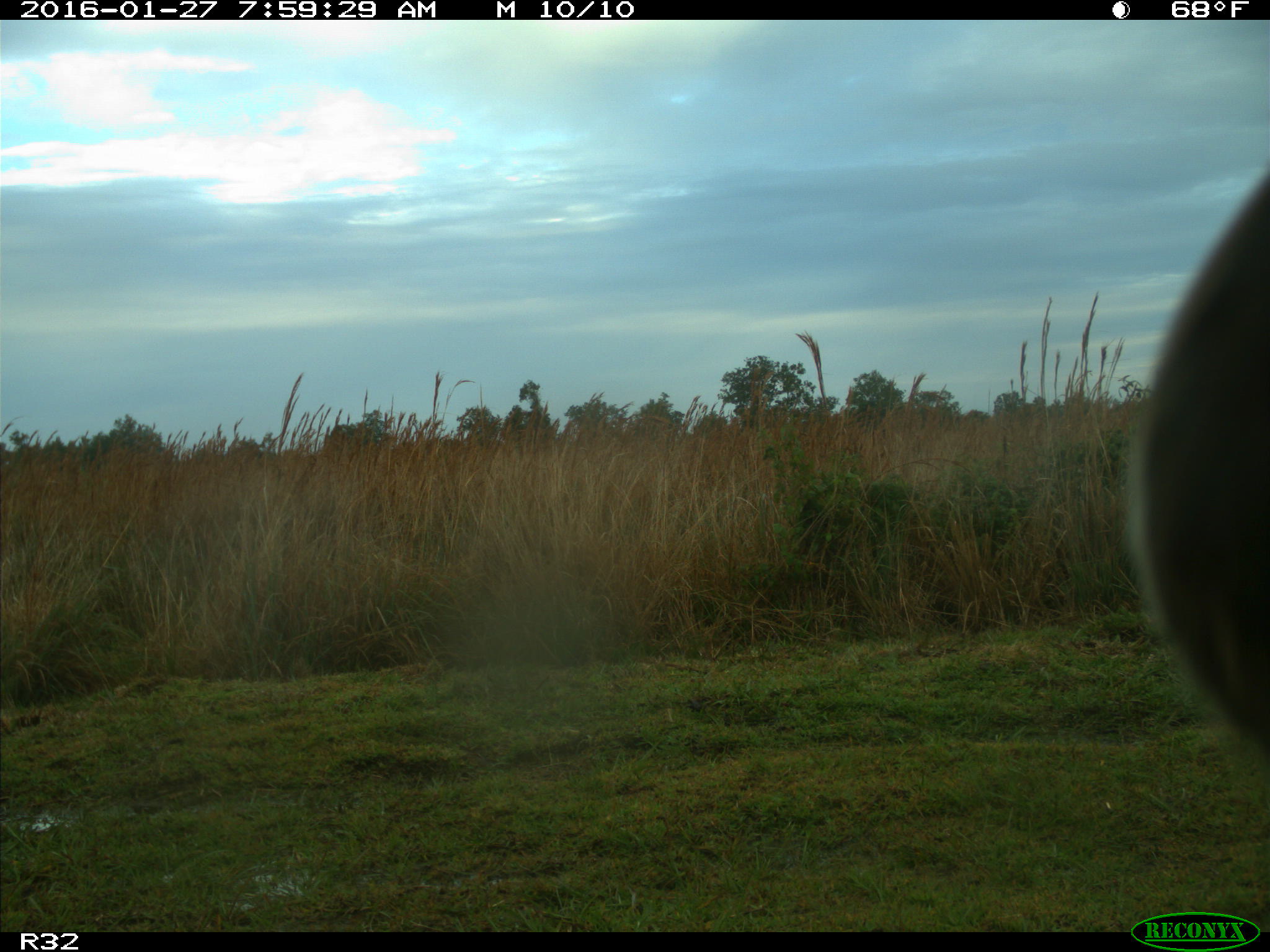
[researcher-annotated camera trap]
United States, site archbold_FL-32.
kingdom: Animalia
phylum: Chordata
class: Mammalia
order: Artiodactyla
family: Bovidae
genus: Bos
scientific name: Bos taurus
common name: domestic cow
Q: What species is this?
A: Bos taurus (domestic cow).